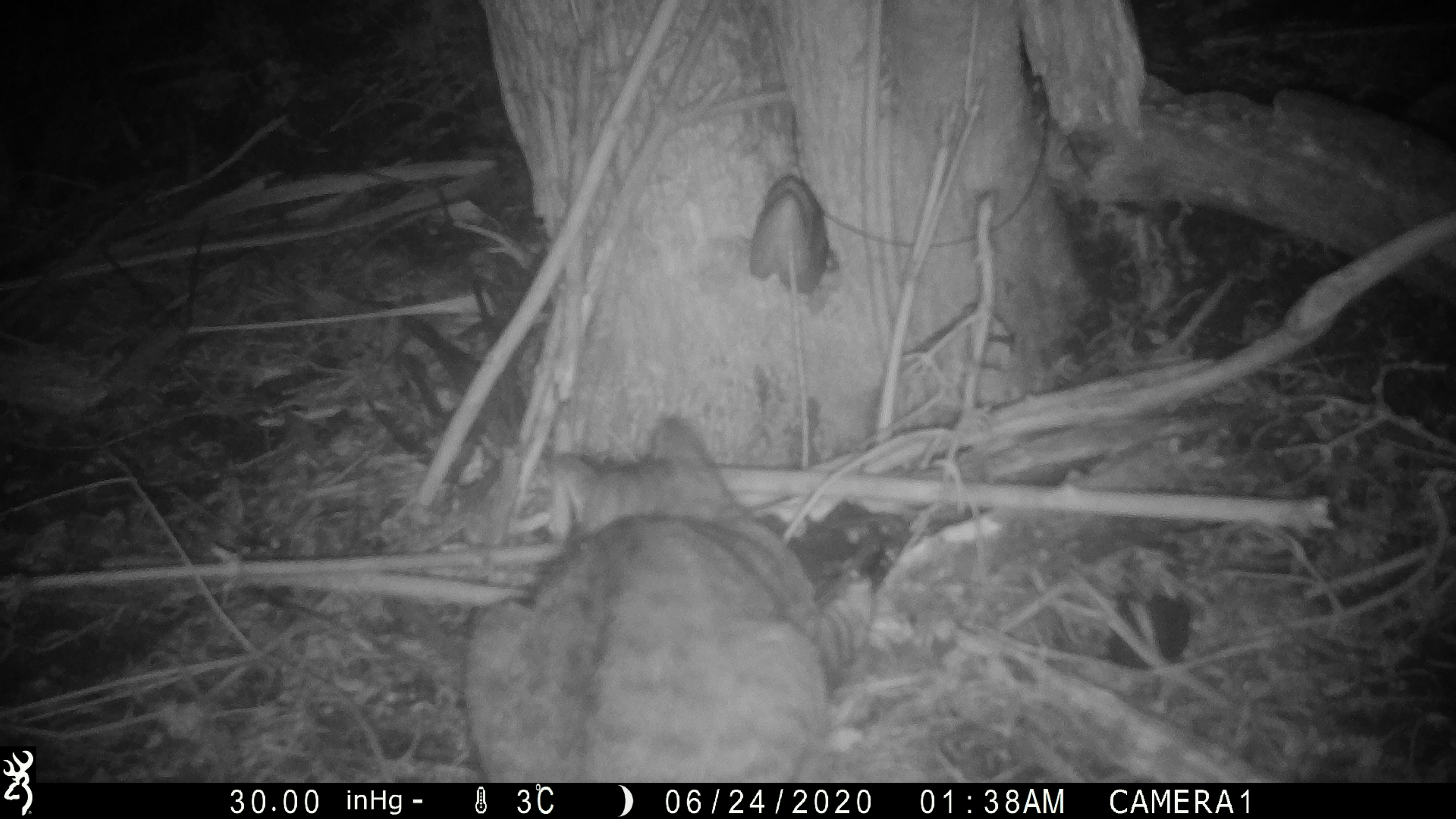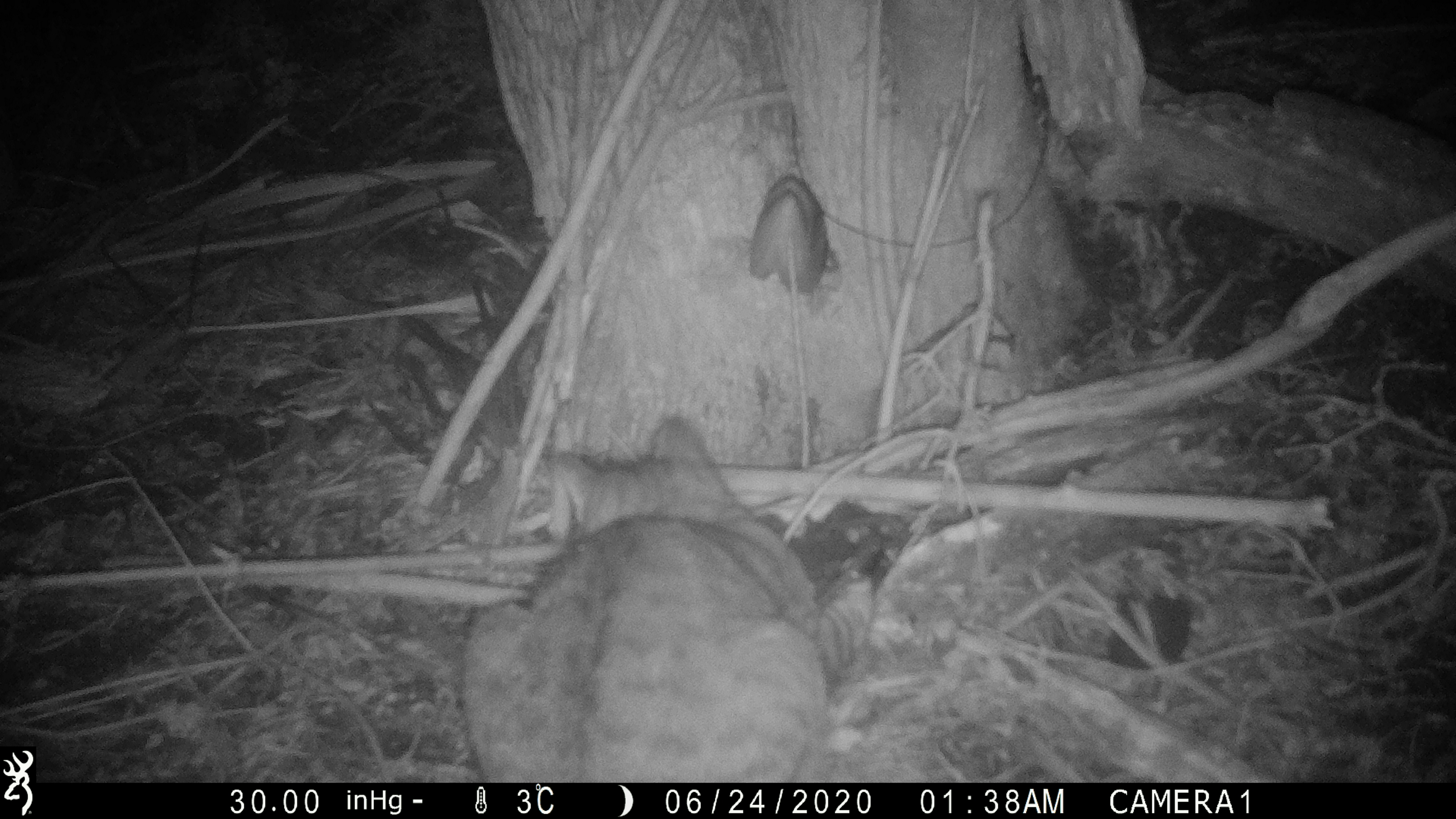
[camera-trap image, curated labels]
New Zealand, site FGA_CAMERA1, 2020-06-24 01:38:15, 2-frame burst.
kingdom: Animalia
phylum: Chordata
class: Mammalia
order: Carnivora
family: Felidae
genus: Felis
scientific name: Felis catus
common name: domestic cat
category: cat